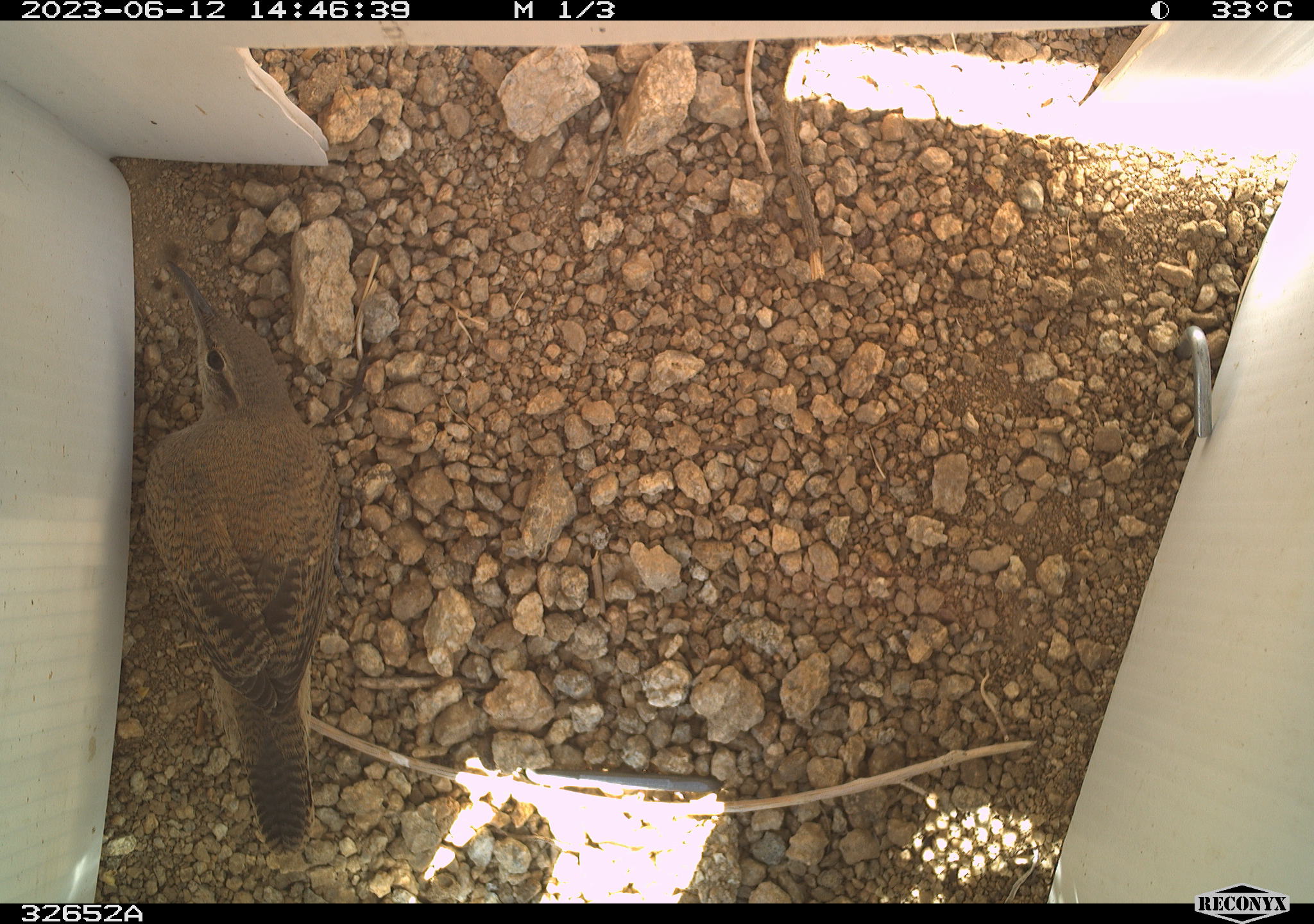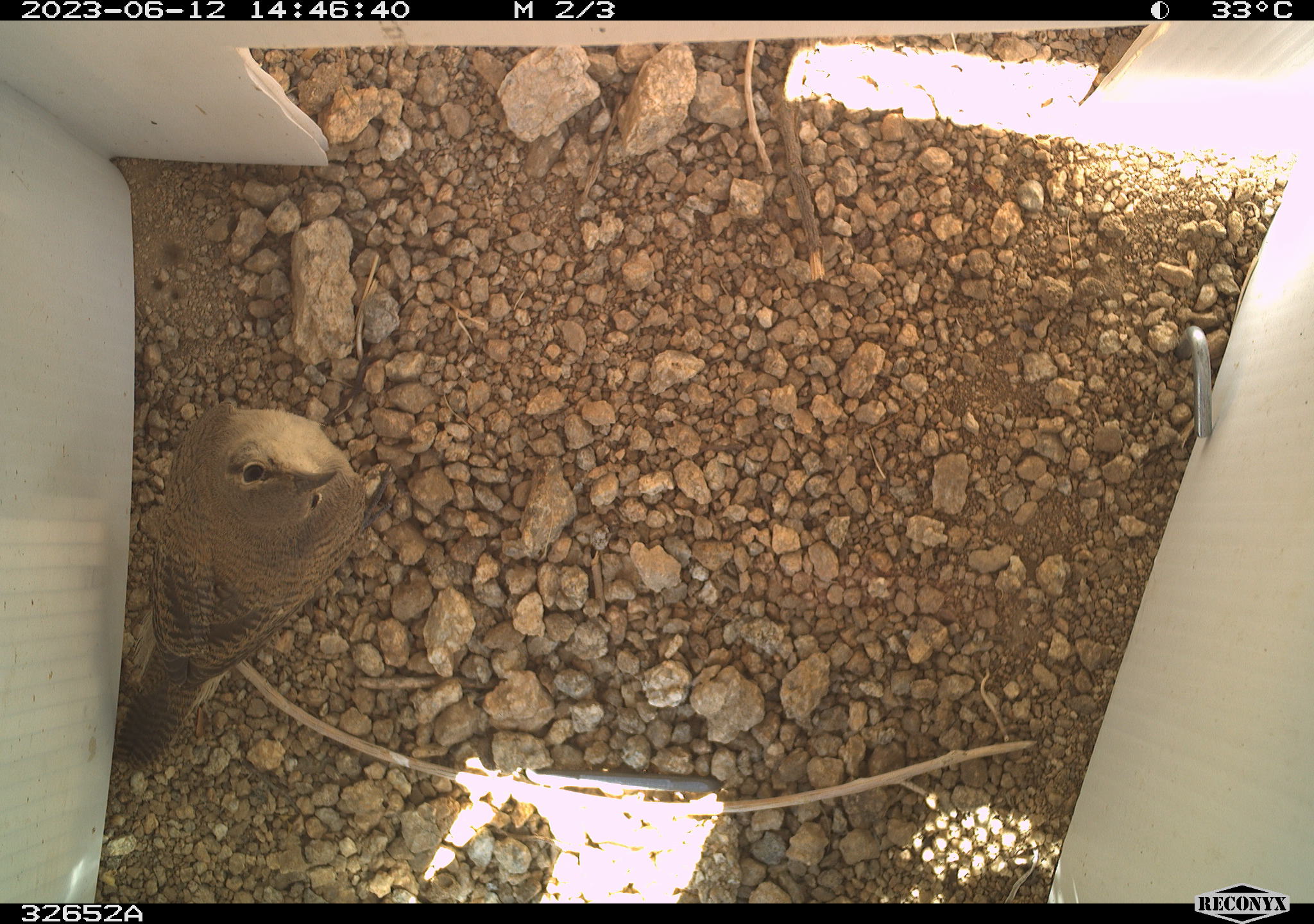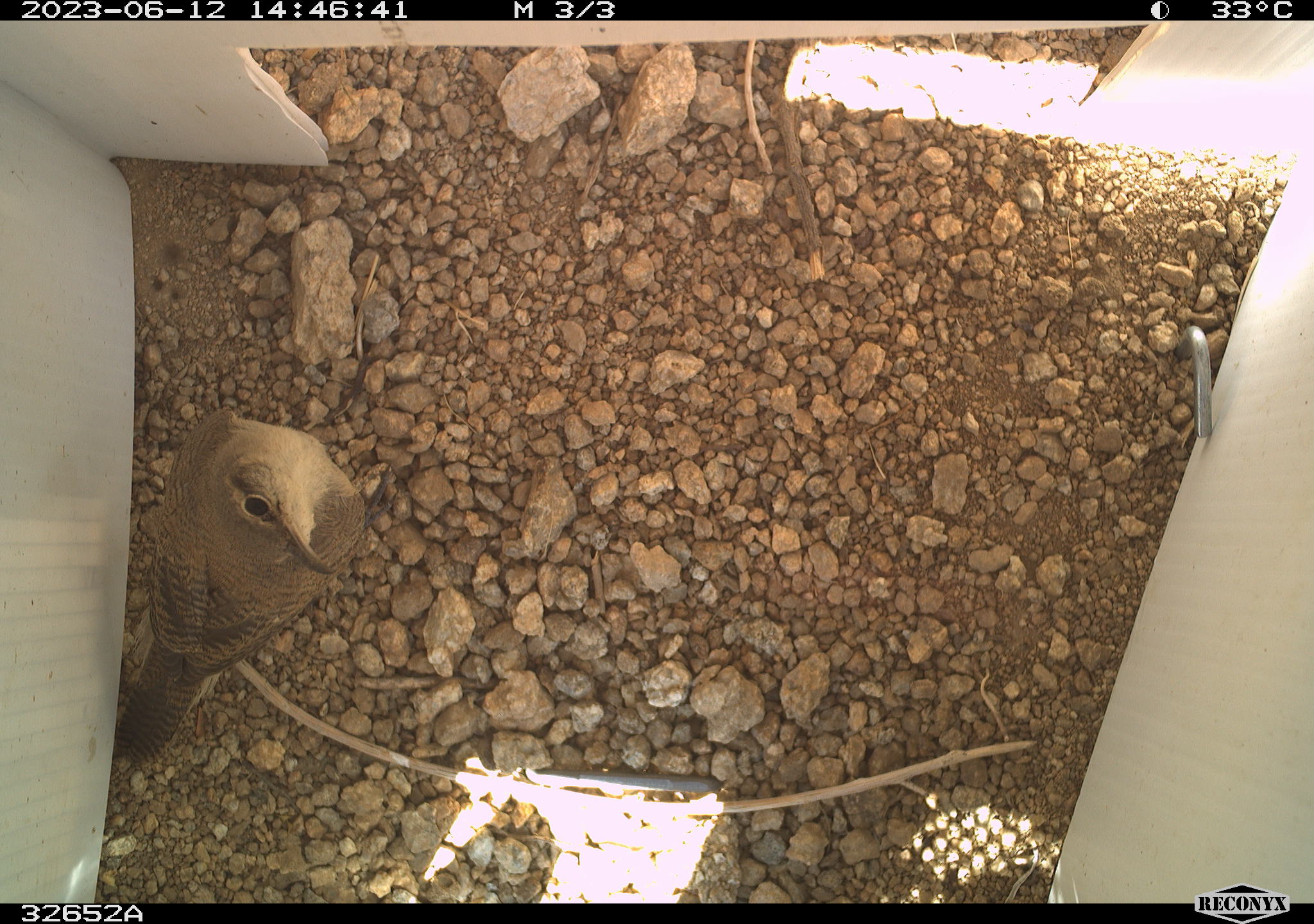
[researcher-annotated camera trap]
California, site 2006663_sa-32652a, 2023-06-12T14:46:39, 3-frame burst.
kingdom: Animalia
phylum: Chordata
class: Aves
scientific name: Aves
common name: bird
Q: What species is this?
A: Bird (Aves).